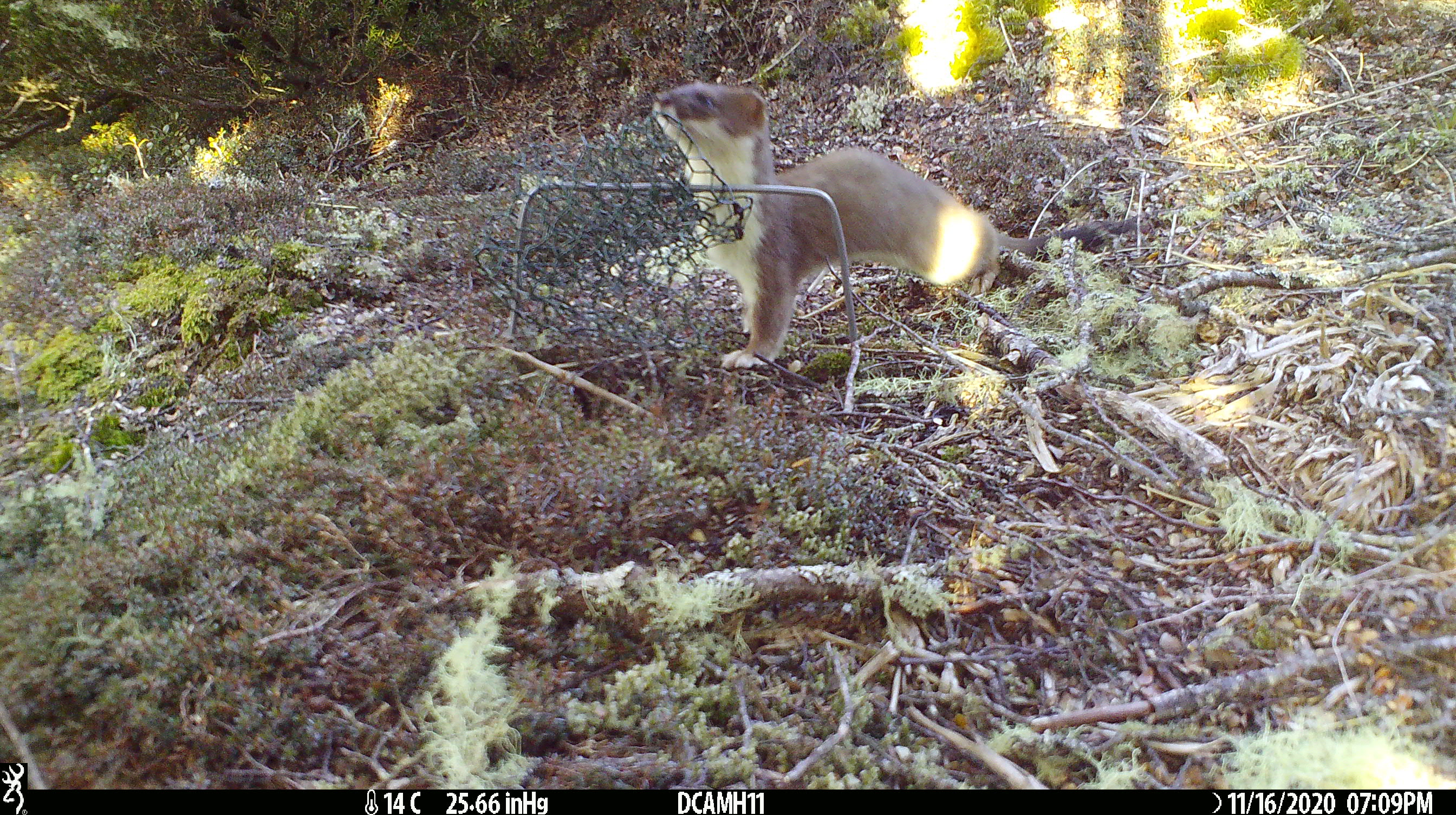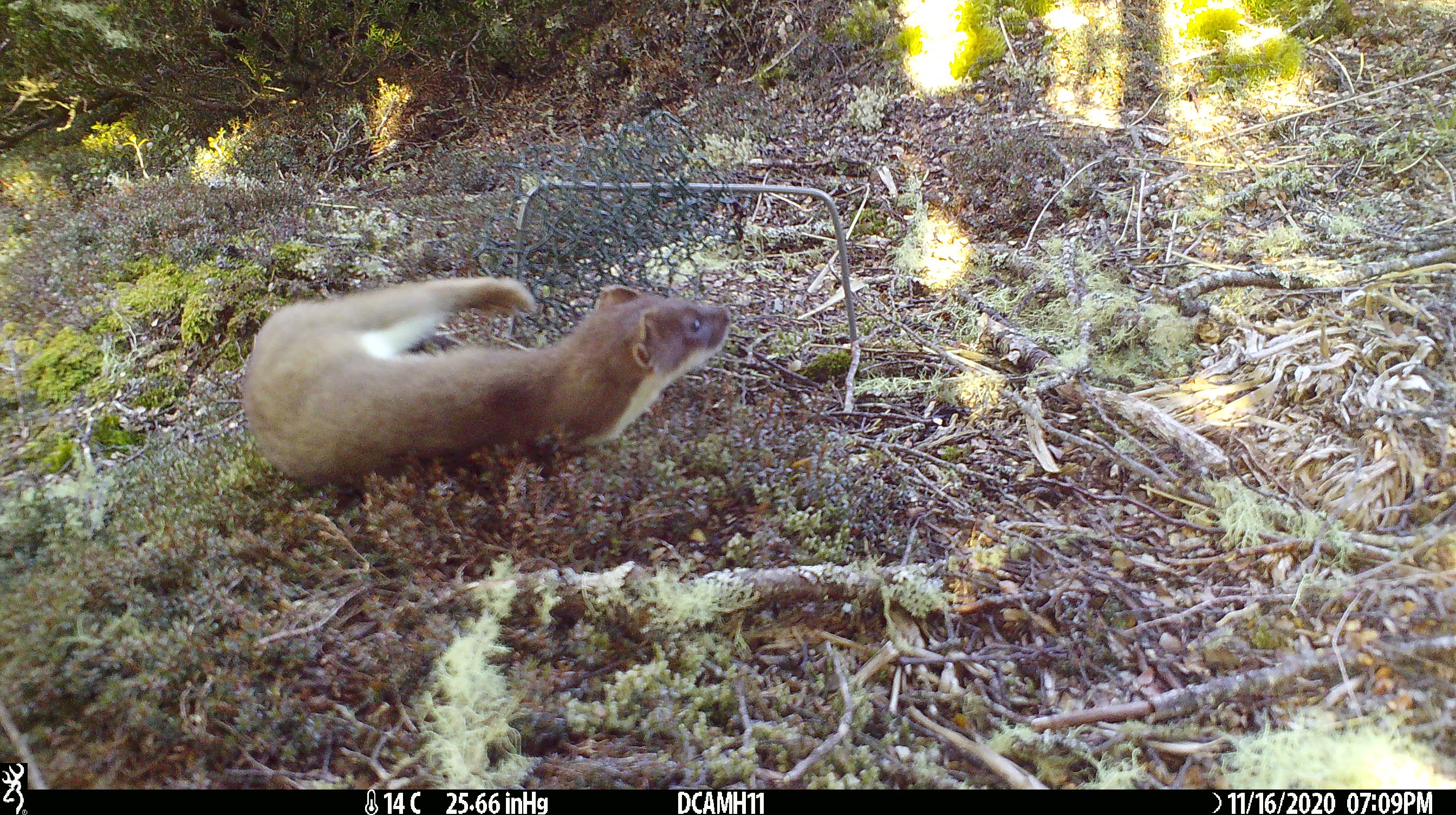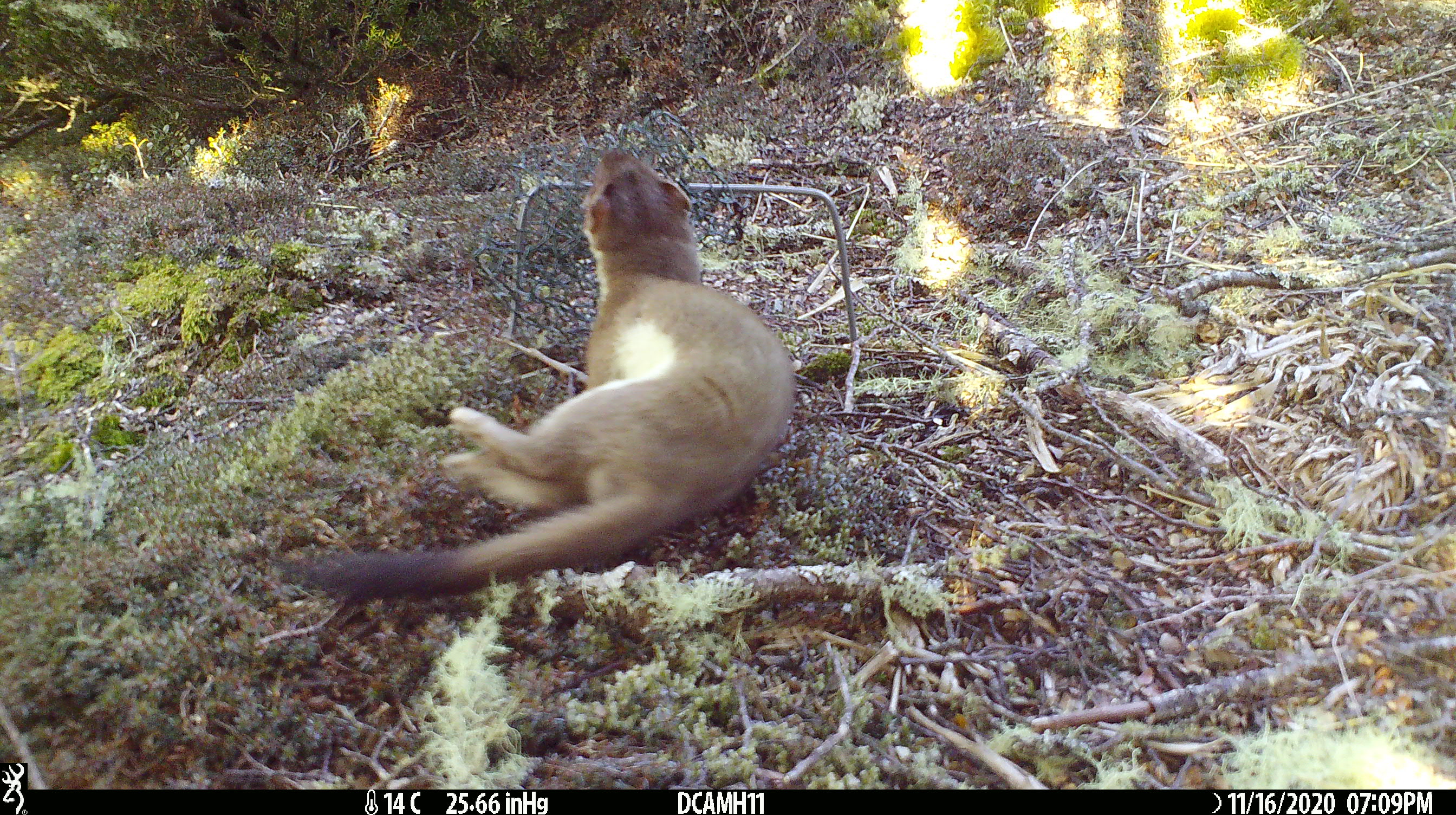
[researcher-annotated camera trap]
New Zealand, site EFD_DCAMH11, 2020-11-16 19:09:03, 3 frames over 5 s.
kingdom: Animalia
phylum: Chordata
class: Mammalia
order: Carnivora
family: Mustelidae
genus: Mustela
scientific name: Mustela erminea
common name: stoat